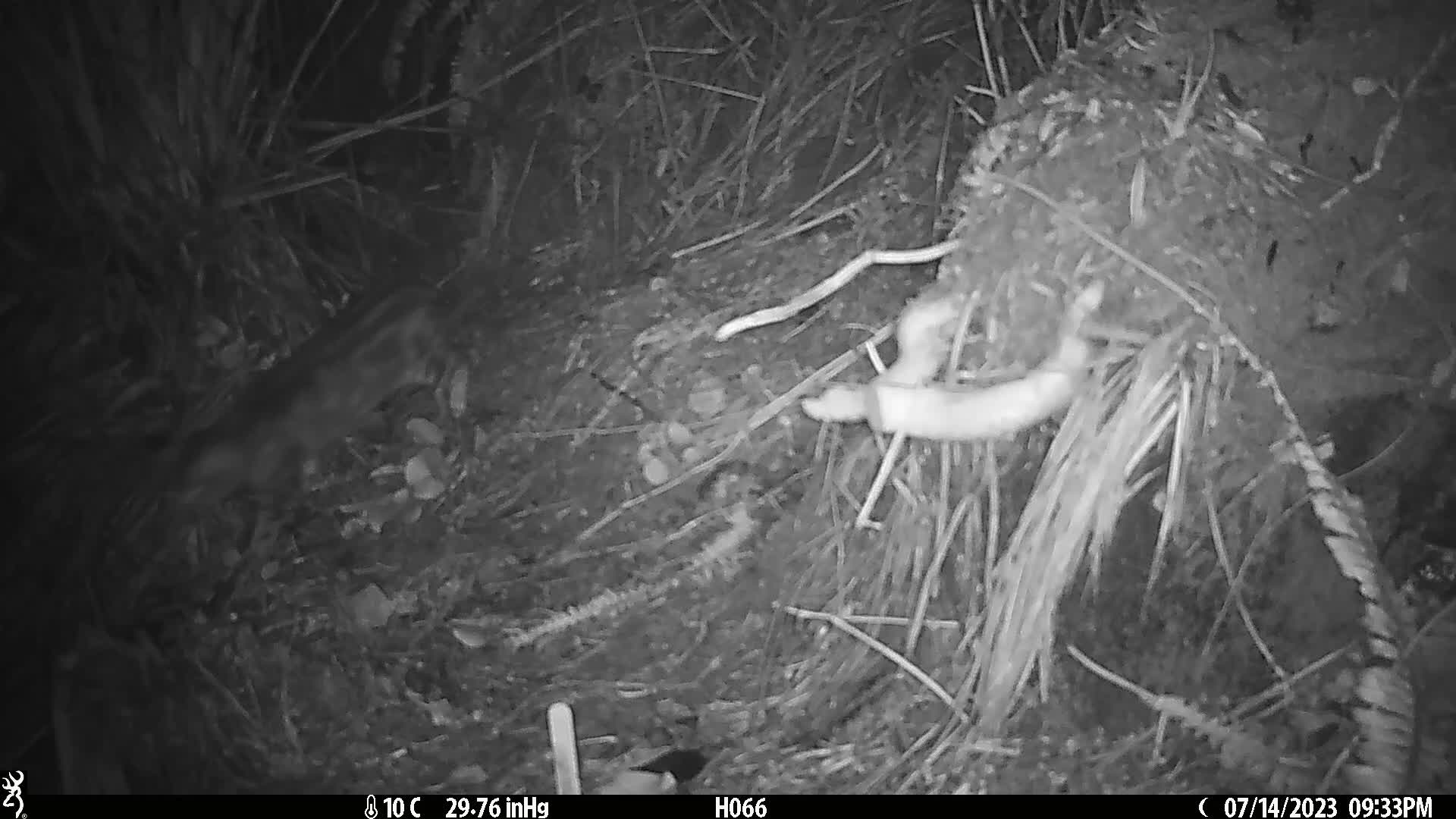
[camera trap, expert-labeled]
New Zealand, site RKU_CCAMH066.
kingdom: Animalia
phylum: Chordata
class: Mammalia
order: Carnivora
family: Felidae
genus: Felis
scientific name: Felis catus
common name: domestic cat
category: cat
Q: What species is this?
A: Cat (domestic cat) (Felis catus).